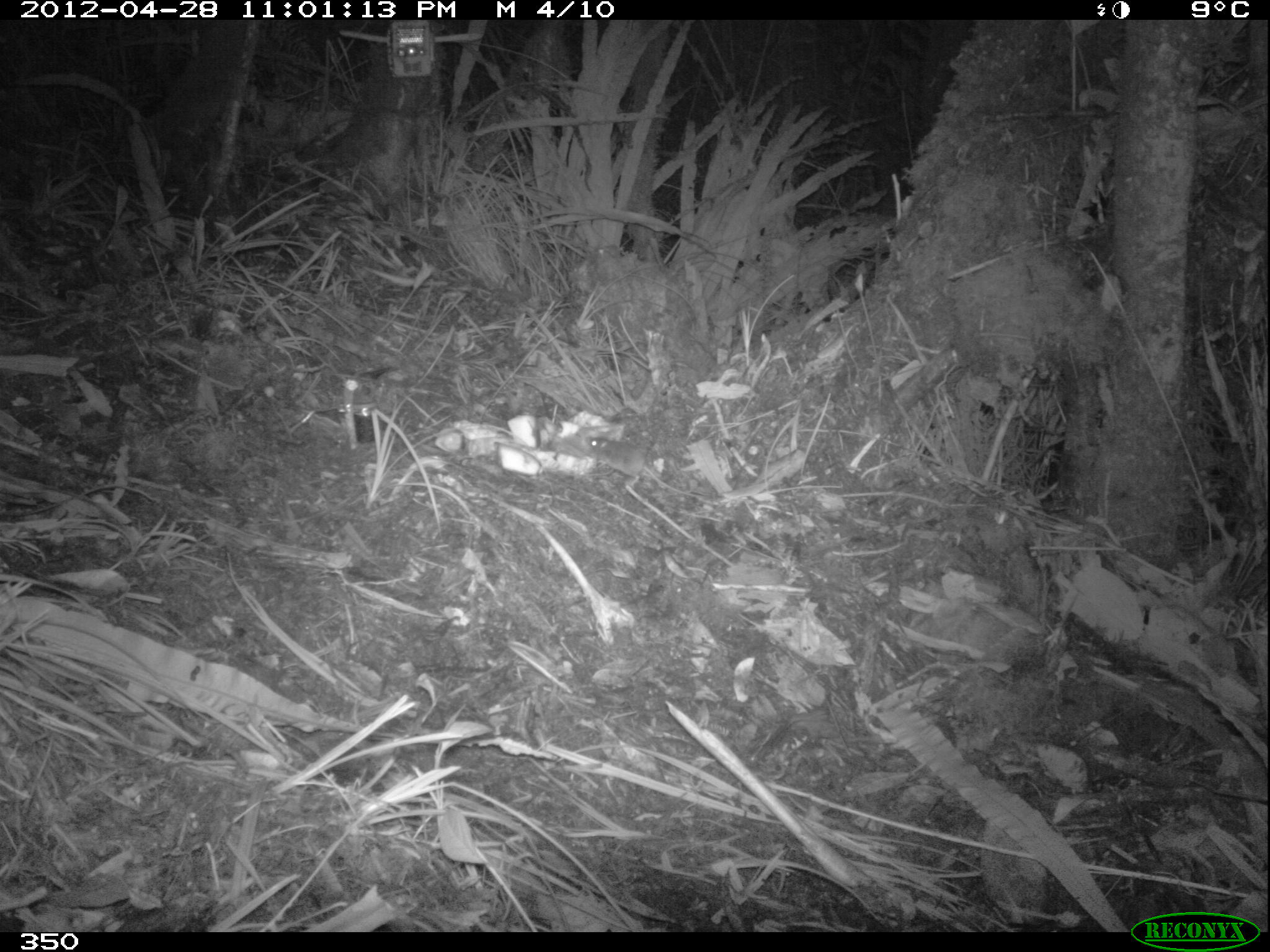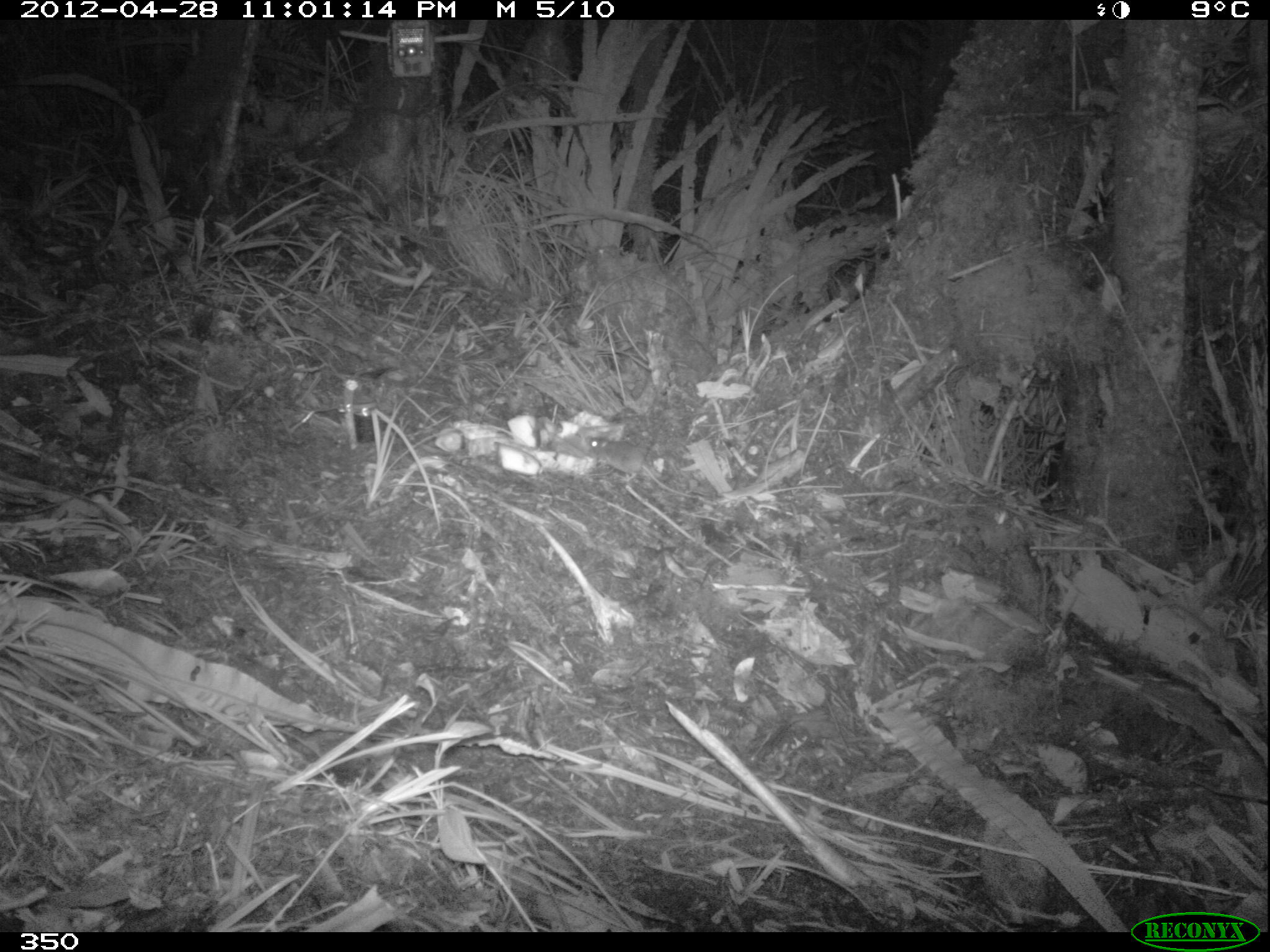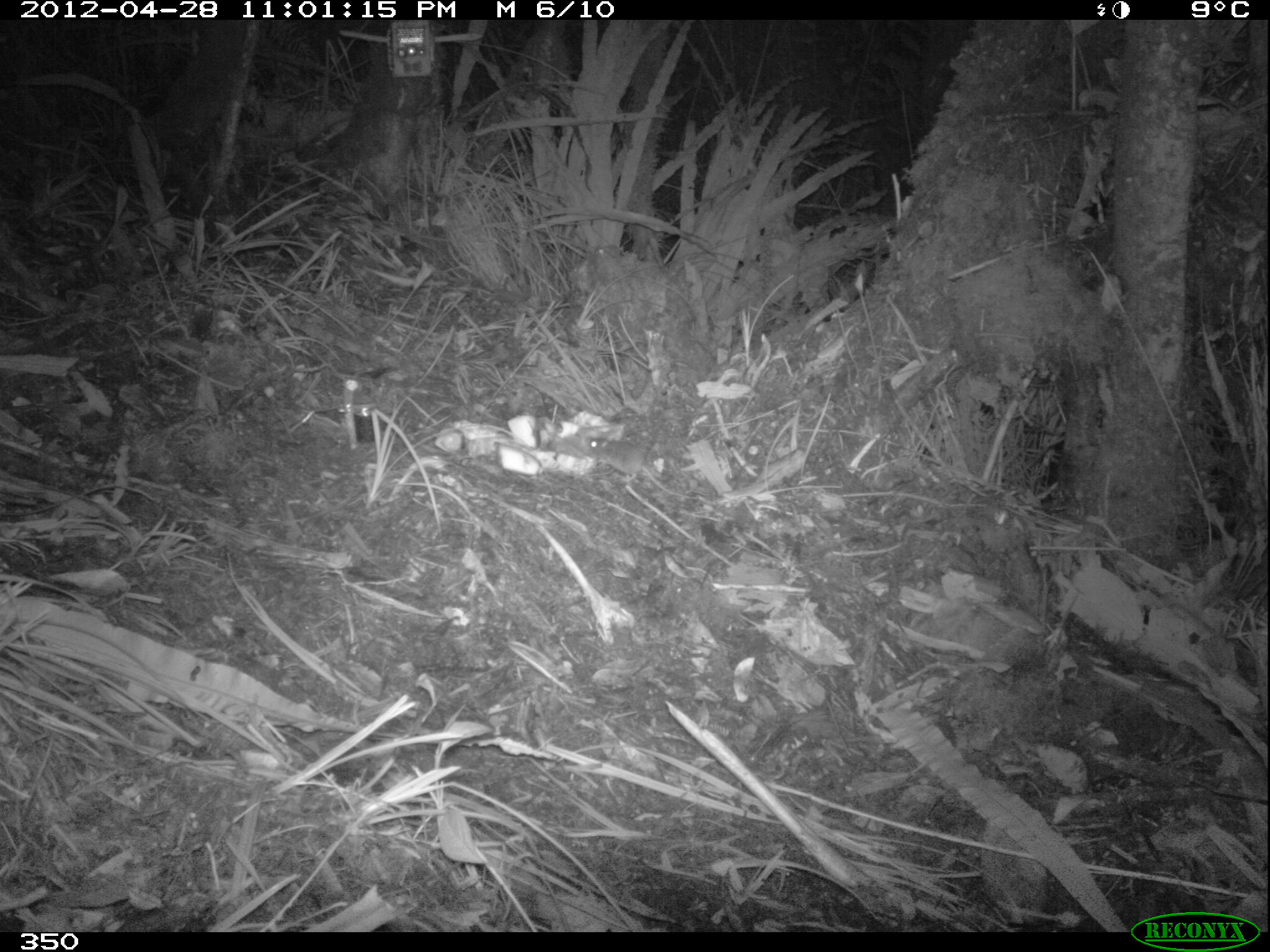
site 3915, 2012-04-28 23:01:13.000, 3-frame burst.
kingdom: Animalia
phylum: Chordata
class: Mammalia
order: Rodentia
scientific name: Rodentia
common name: rodents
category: unknown rodent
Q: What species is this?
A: Unknown rodent (rodents) (Rodentia).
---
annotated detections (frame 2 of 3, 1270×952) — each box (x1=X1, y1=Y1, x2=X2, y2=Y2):
unknown rodent: (x1=588, y1=436, x2=708, y2=499)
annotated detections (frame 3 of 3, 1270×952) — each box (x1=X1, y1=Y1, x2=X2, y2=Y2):
unknown rodent: (x1=583, y1=433, x2=703, y2=499)